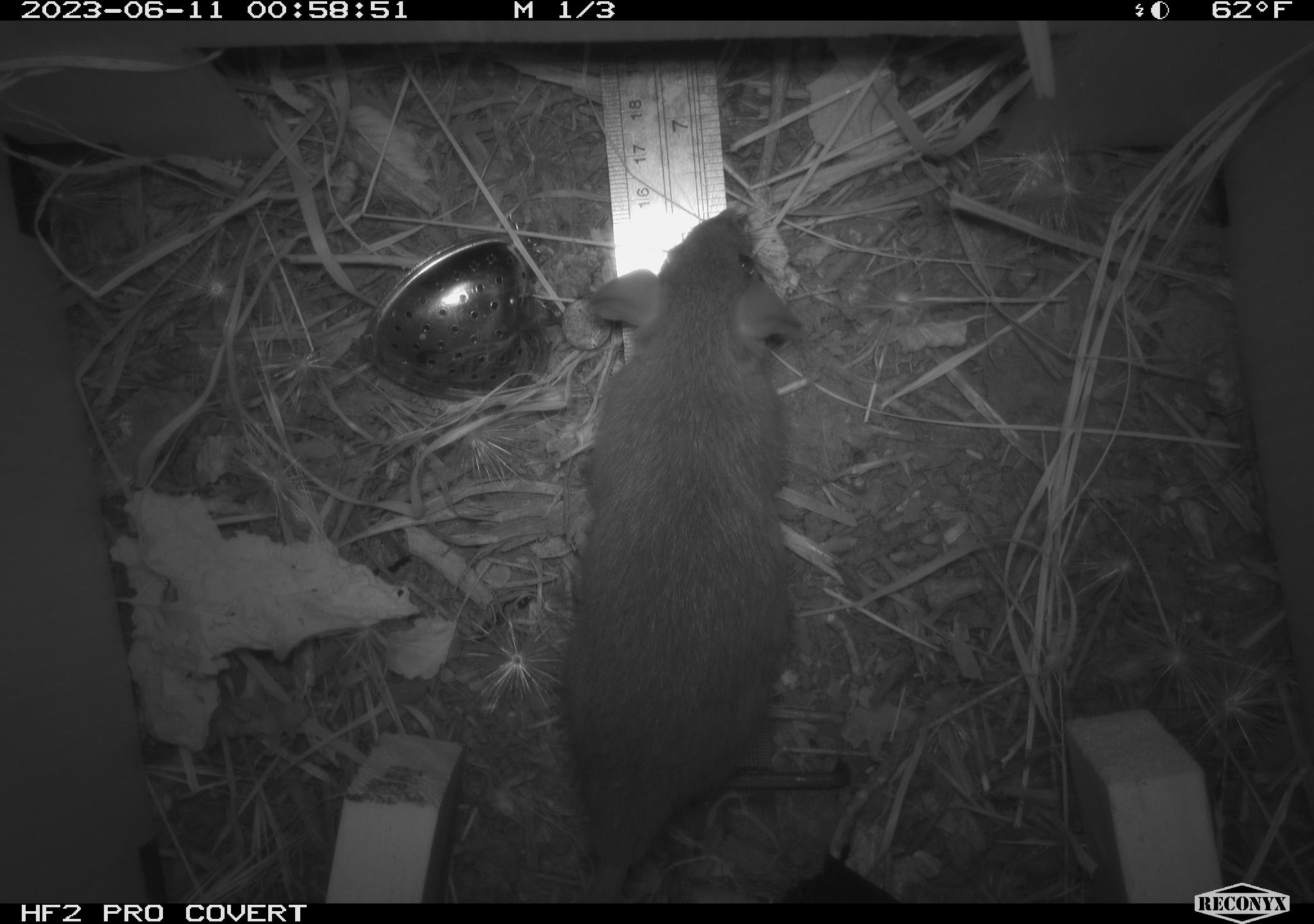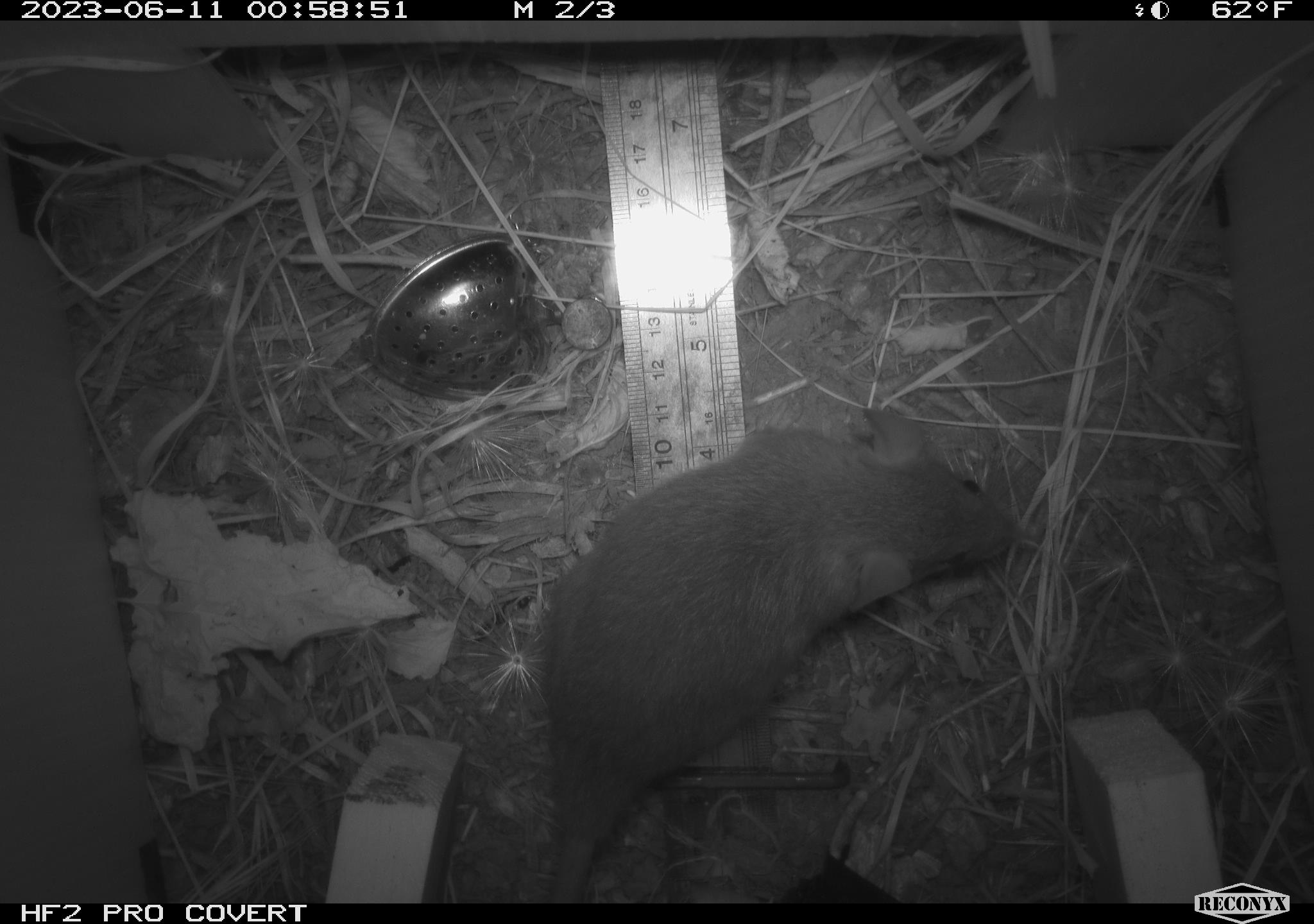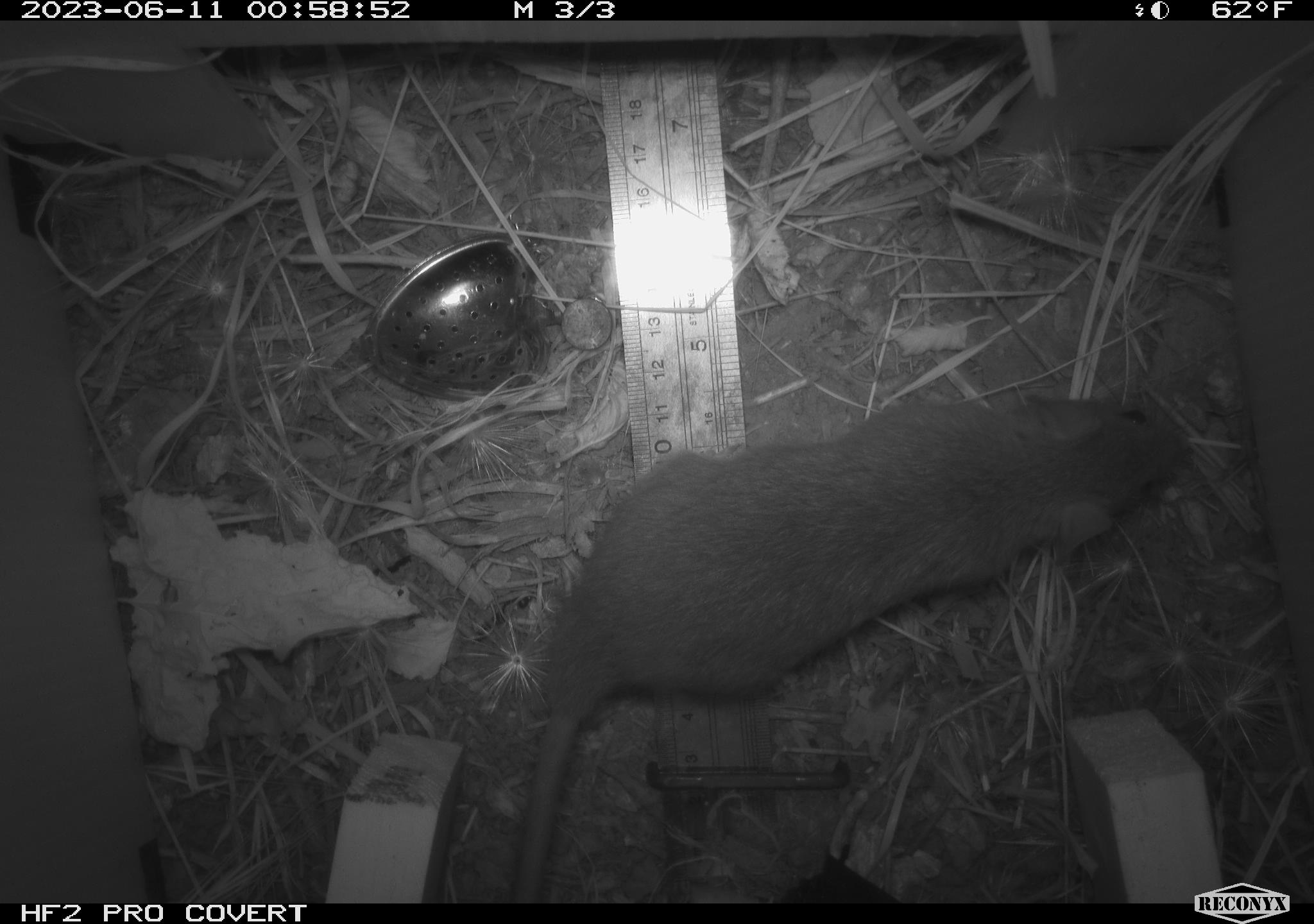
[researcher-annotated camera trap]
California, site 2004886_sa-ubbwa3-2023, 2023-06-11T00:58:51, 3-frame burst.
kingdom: Animalia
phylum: Chordata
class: Mammalia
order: Rodentia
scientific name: Rodentia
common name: mouse species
Mouse species (Rodentia).